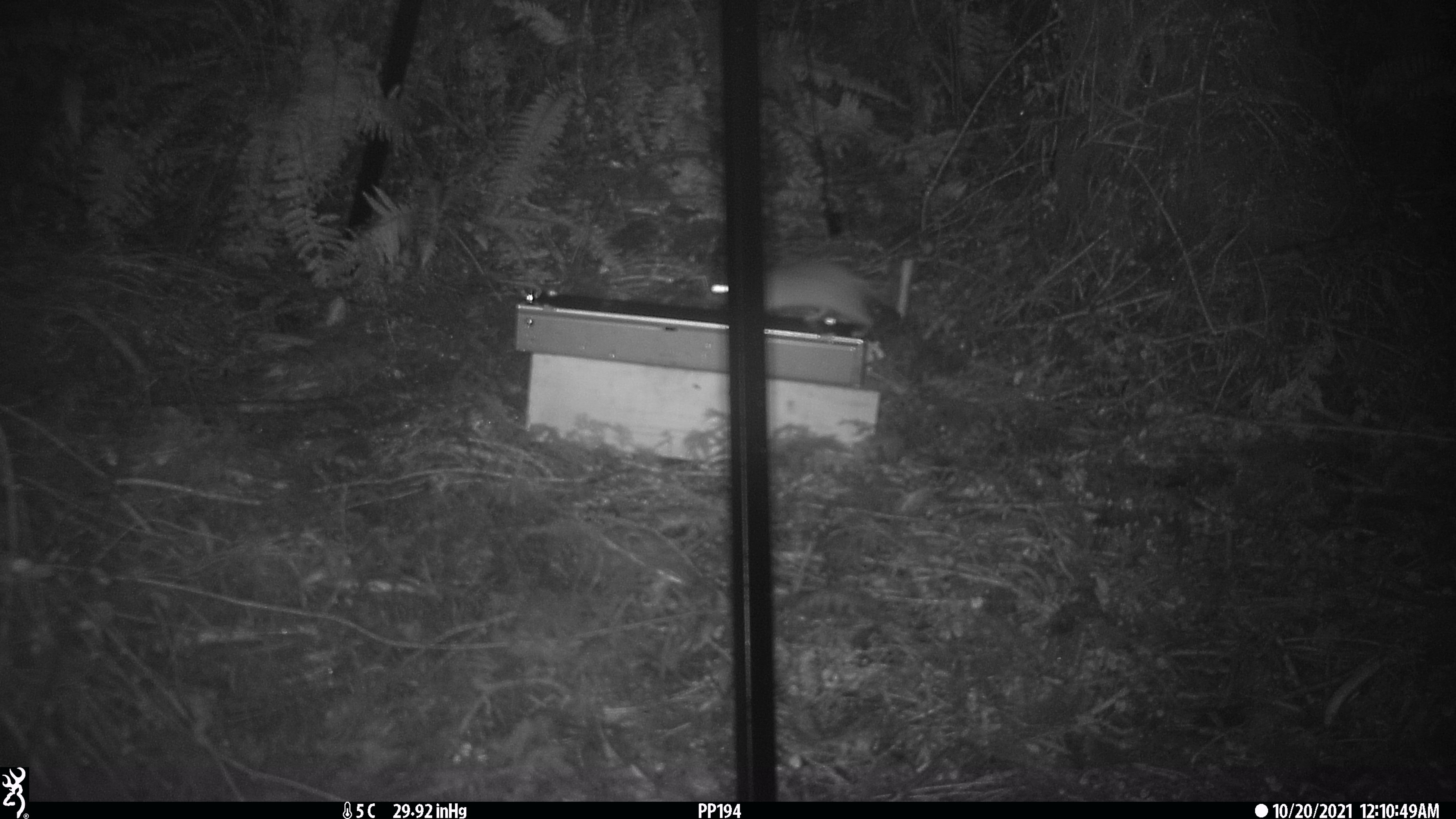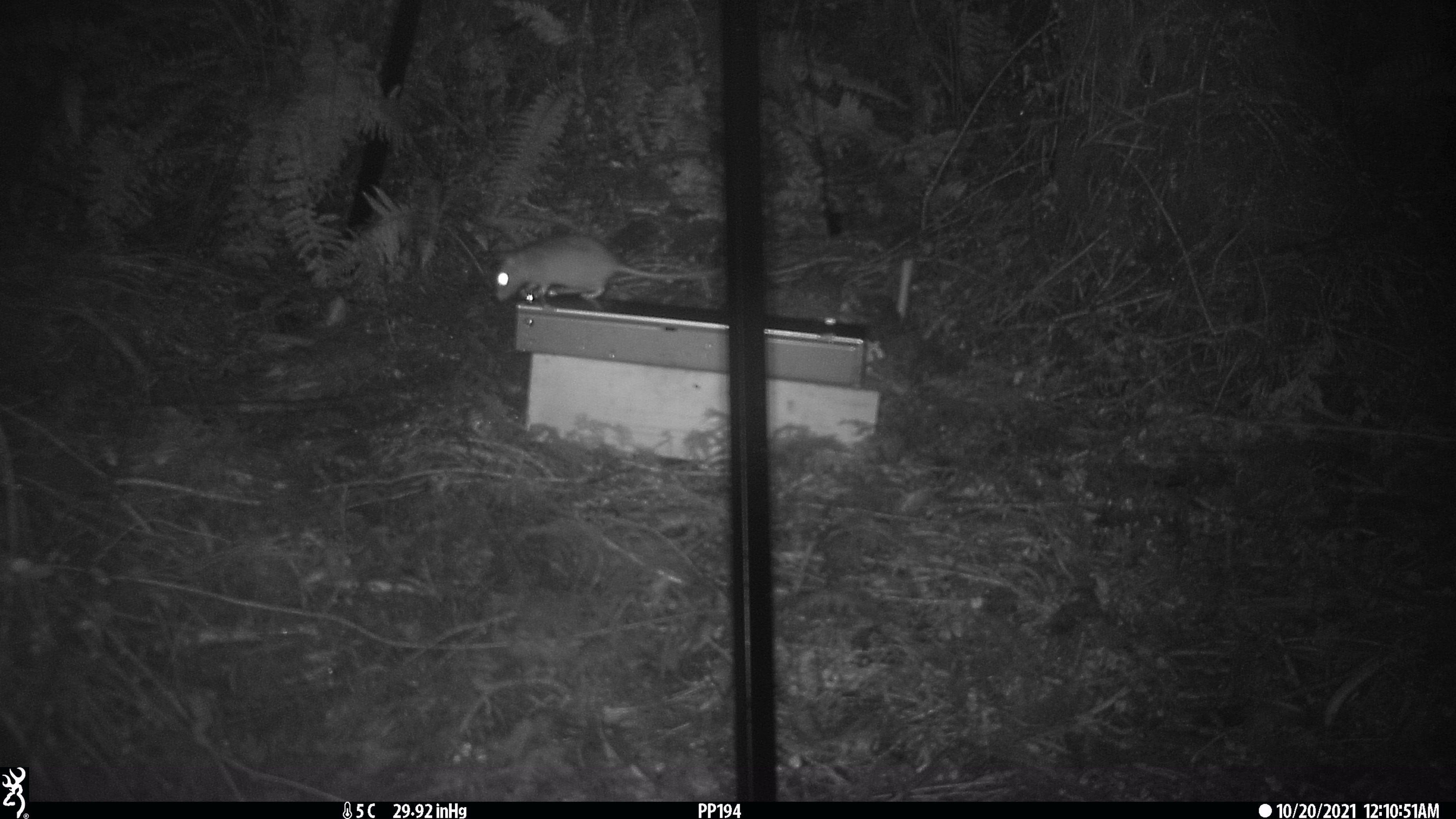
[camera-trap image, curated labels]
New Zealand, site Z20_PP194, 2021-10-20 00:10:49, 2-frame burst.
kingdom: Animalia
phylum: Chordata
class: Mammalia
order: Rodentia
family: Muridae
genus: Rattus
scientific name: Rattus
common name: rat